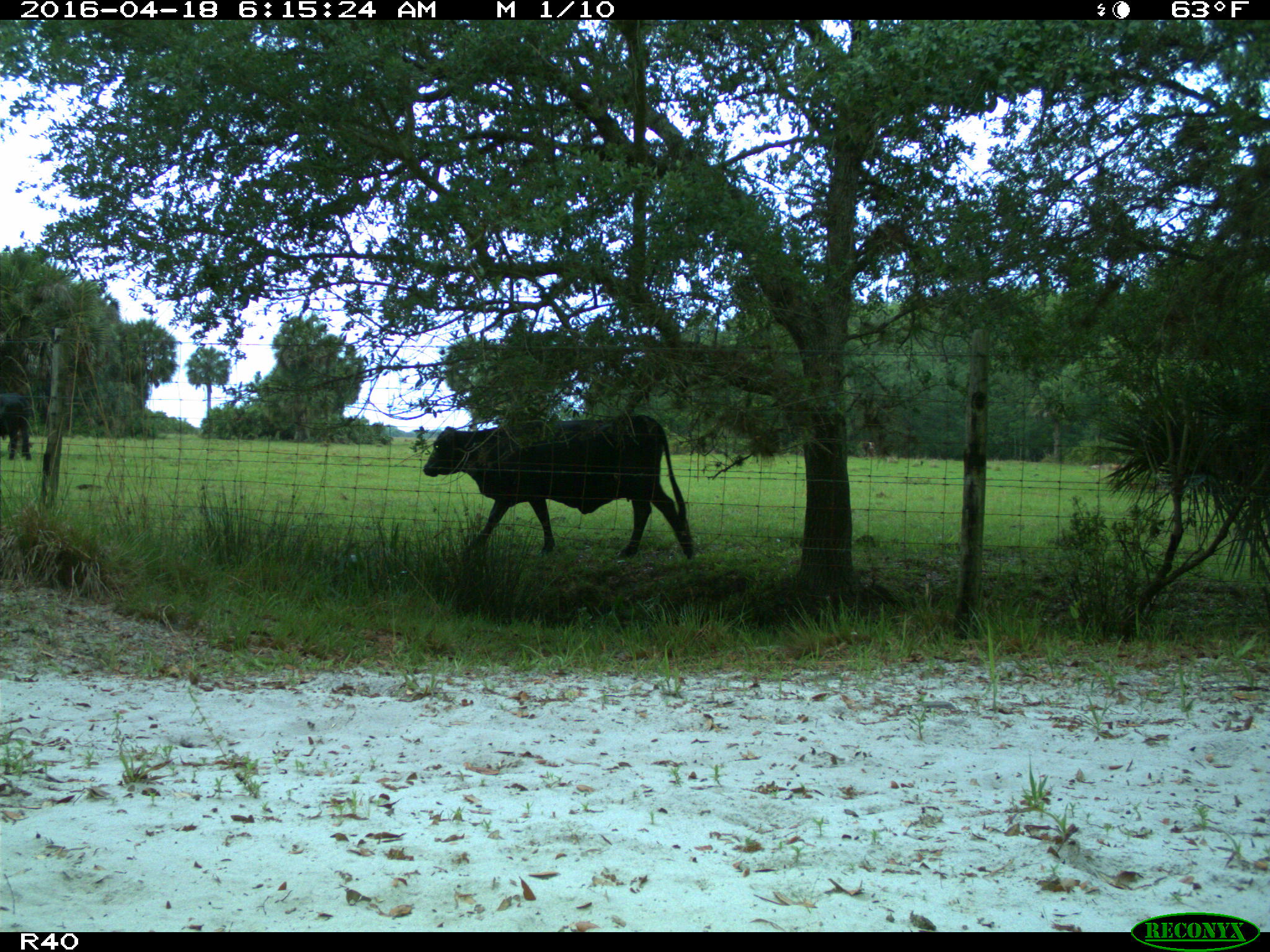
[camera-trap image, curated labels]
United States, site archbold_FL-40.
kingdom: Animalia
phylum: Chordata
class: Mammalia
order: Artiodactyla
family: Bovidae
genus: Bos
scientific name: Bos taurus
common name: domestic cow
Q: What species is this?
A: Bos taurus (domestic cow).